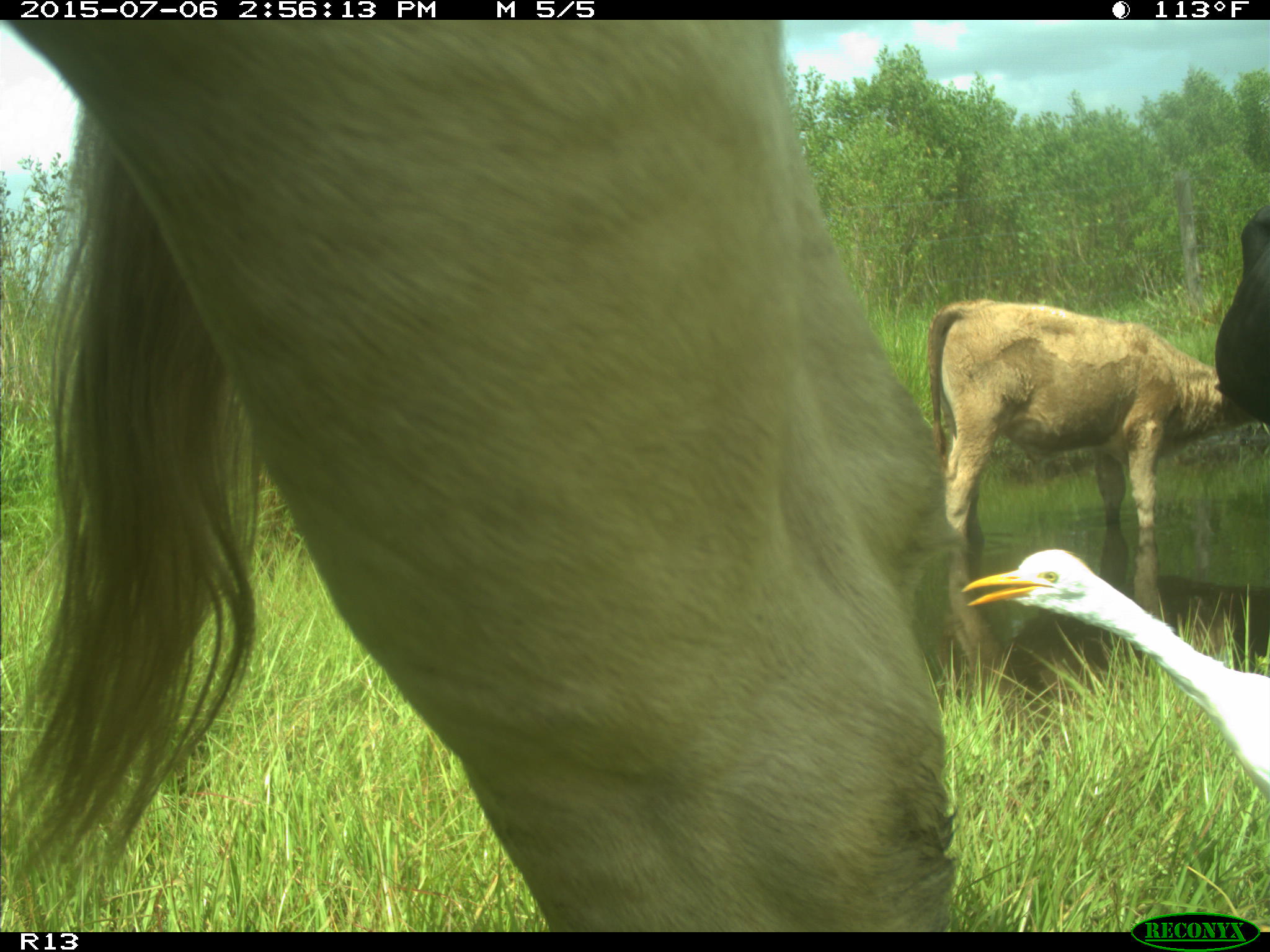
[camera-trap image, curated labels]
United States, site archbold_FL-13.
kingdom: Animalia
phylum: Chordata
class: Mammalia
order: Artiodactyla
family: Bovidae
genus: Bos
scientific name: Bos taurus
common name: domestic cow